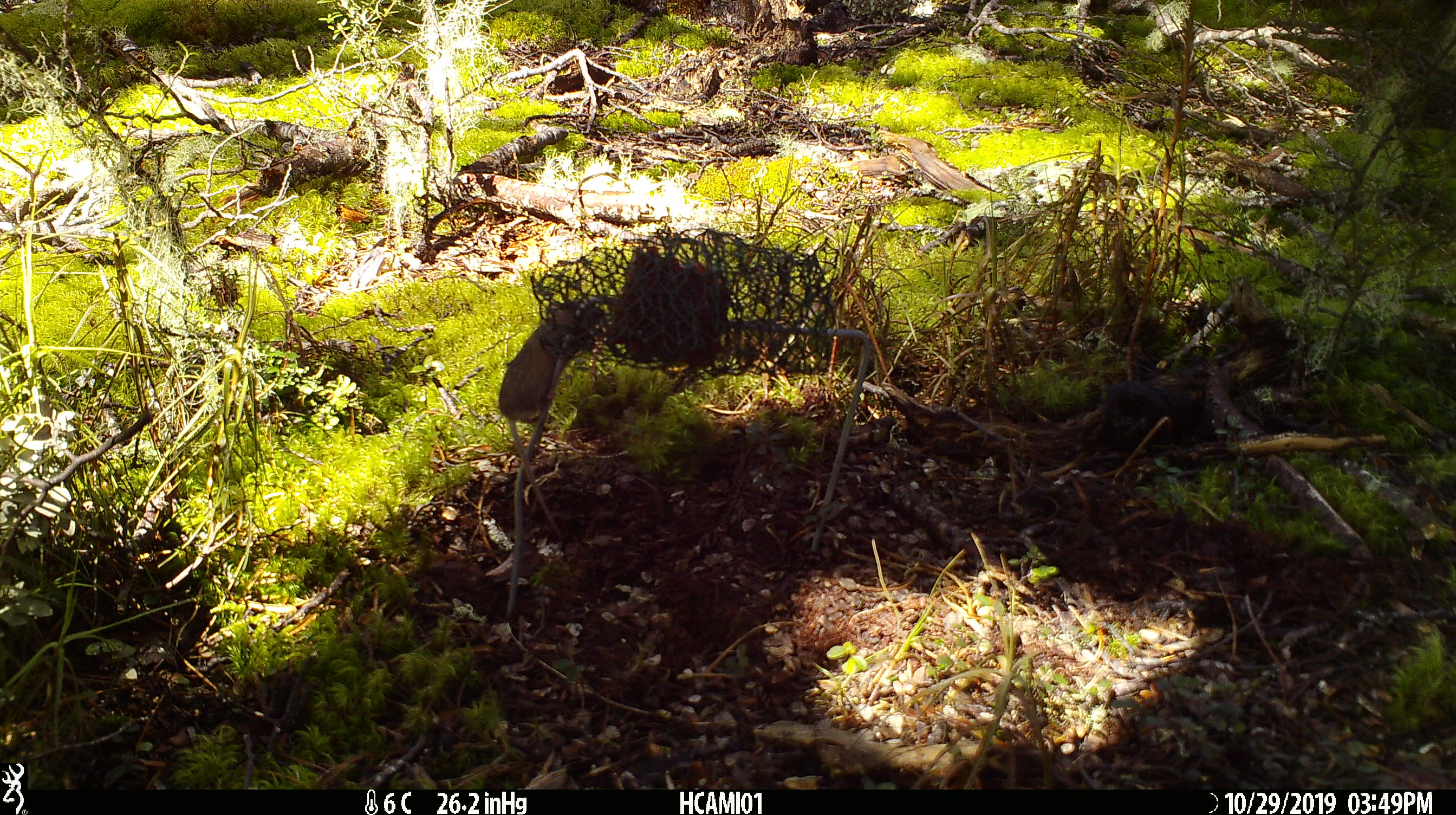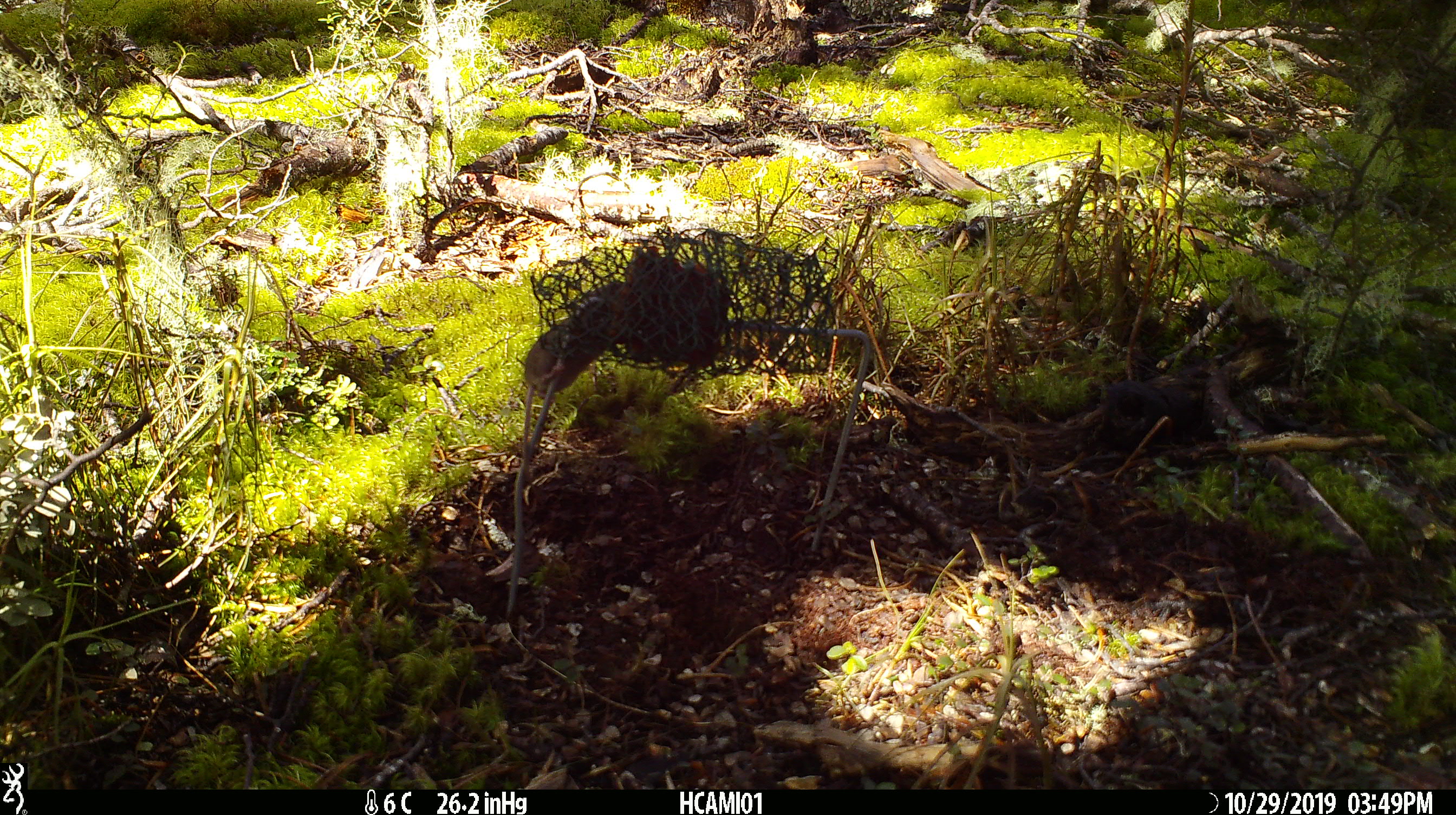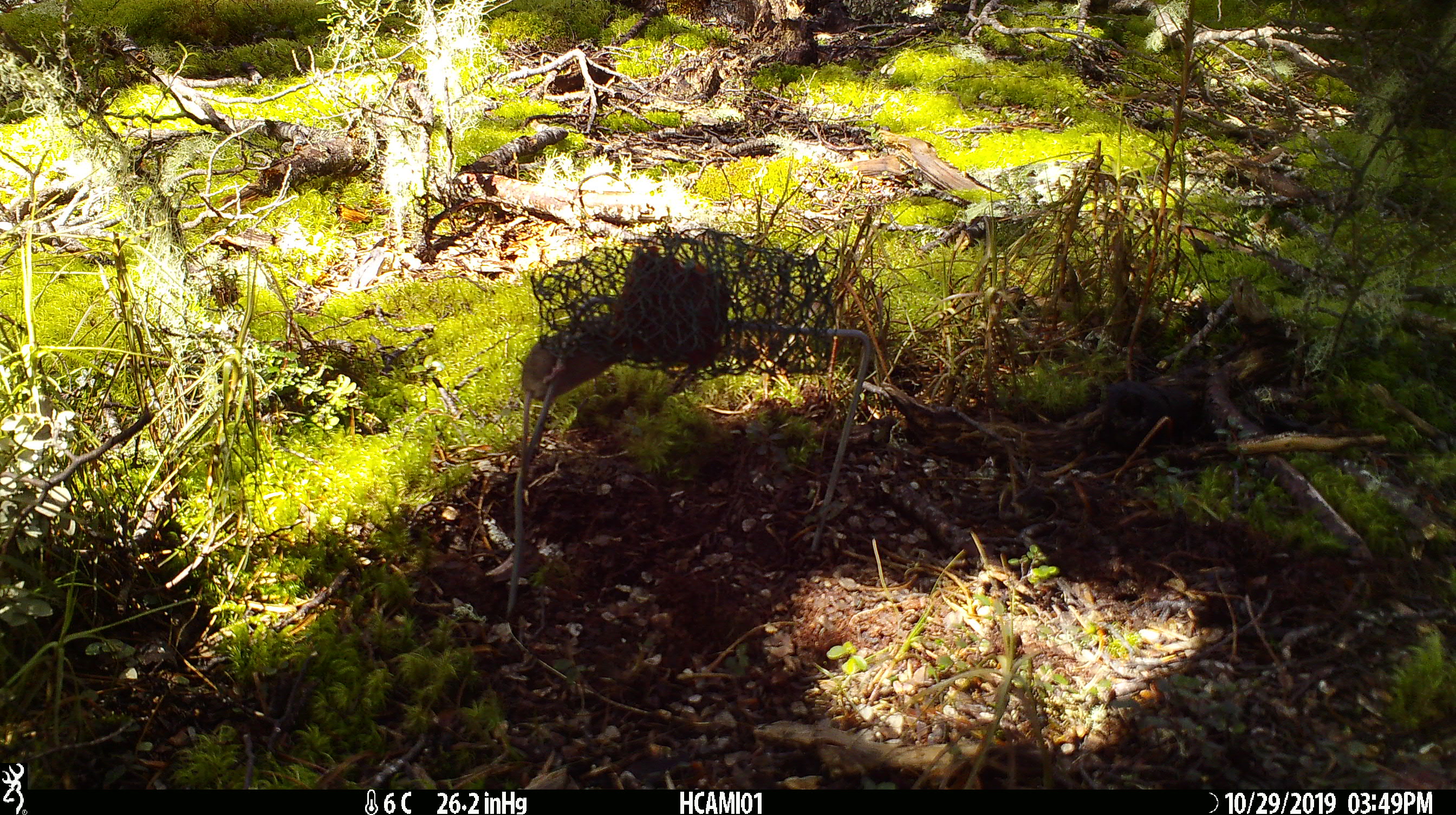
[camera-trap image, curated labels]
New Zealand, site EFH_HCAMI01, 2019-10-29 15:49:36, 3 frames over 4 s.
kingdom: Animalia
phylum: Chordata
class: Mammalia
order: Rodentia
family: Muridae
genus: Mus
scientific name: Mus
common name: mouse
Mouse (Mus).